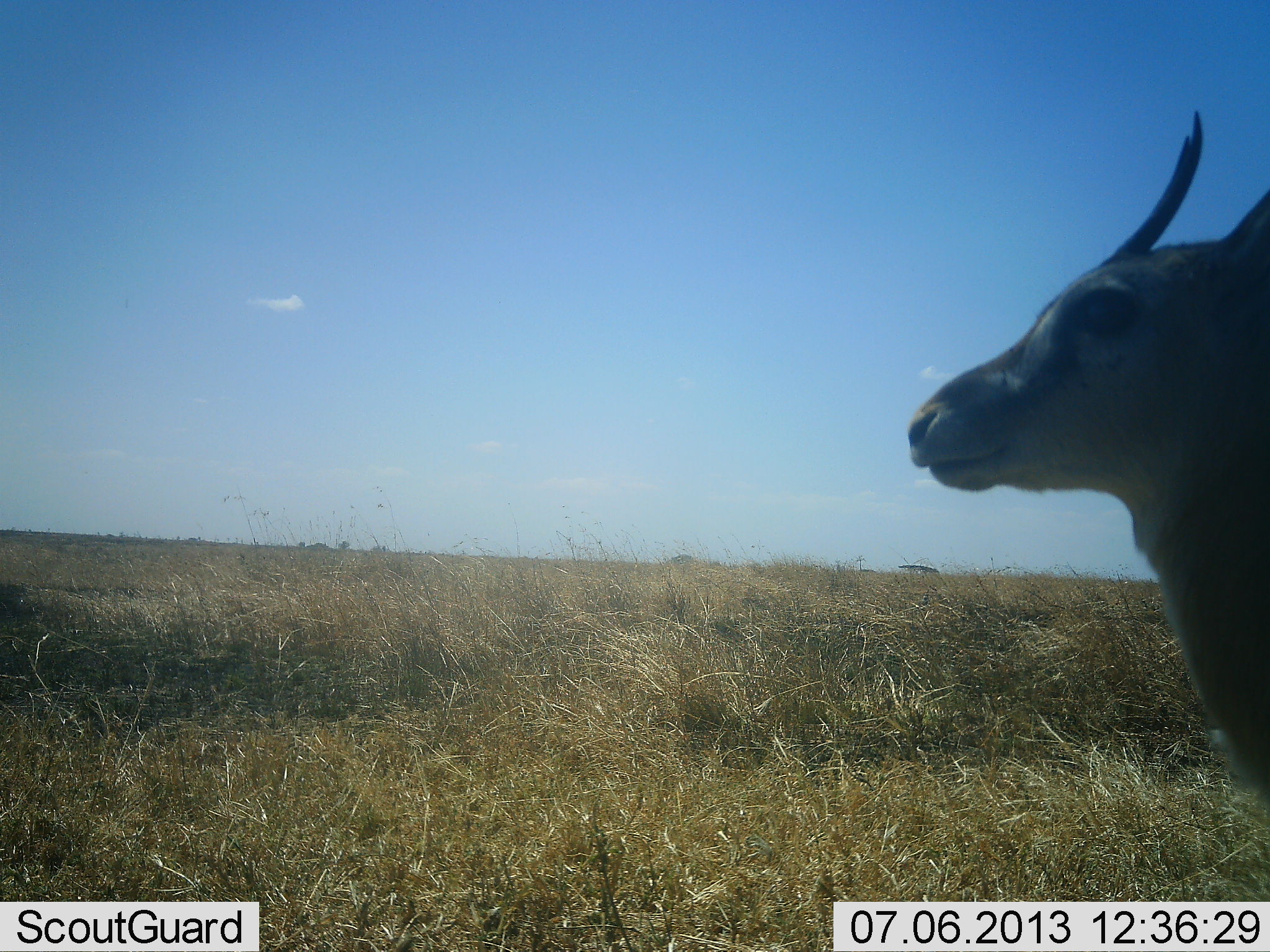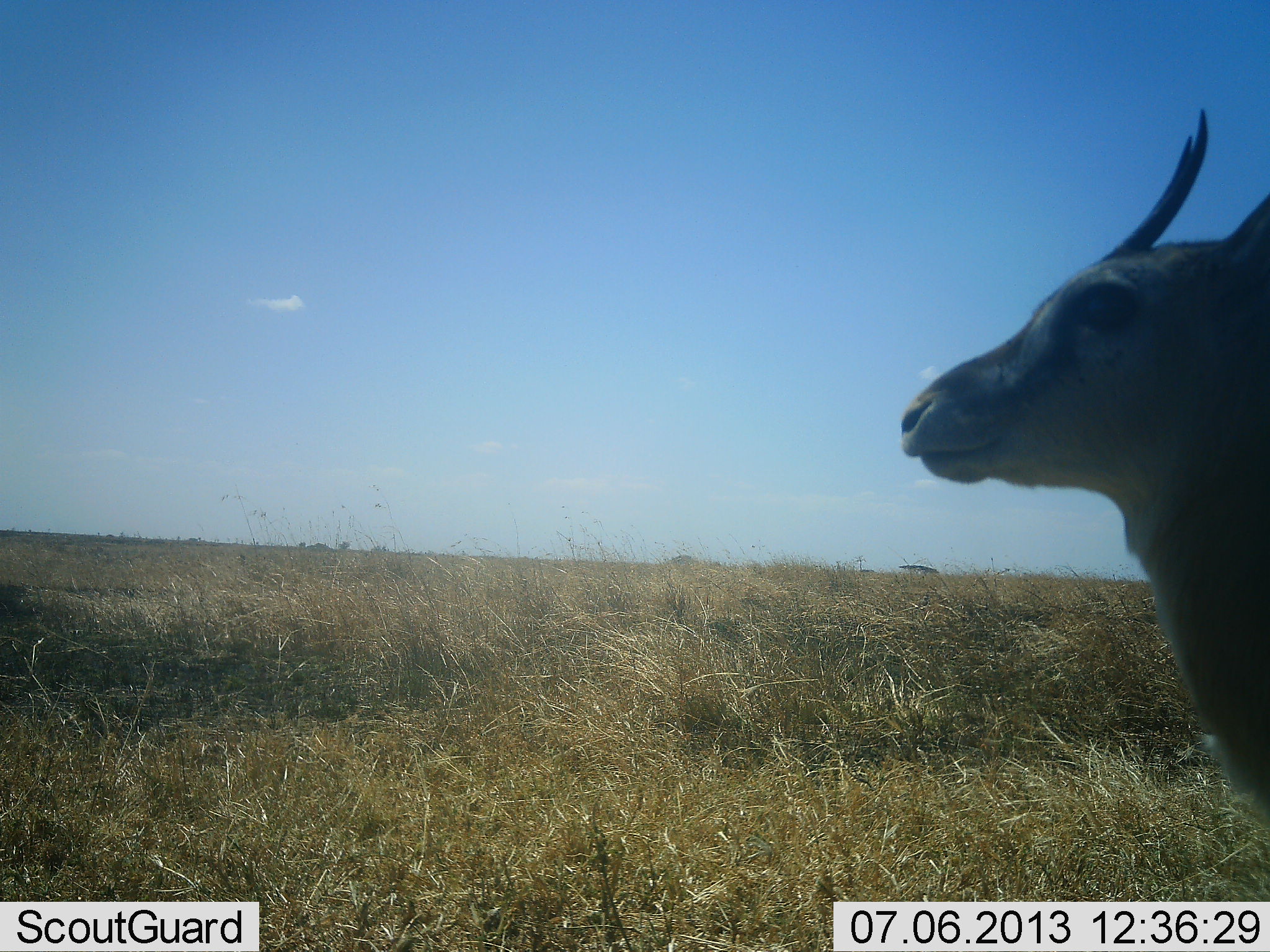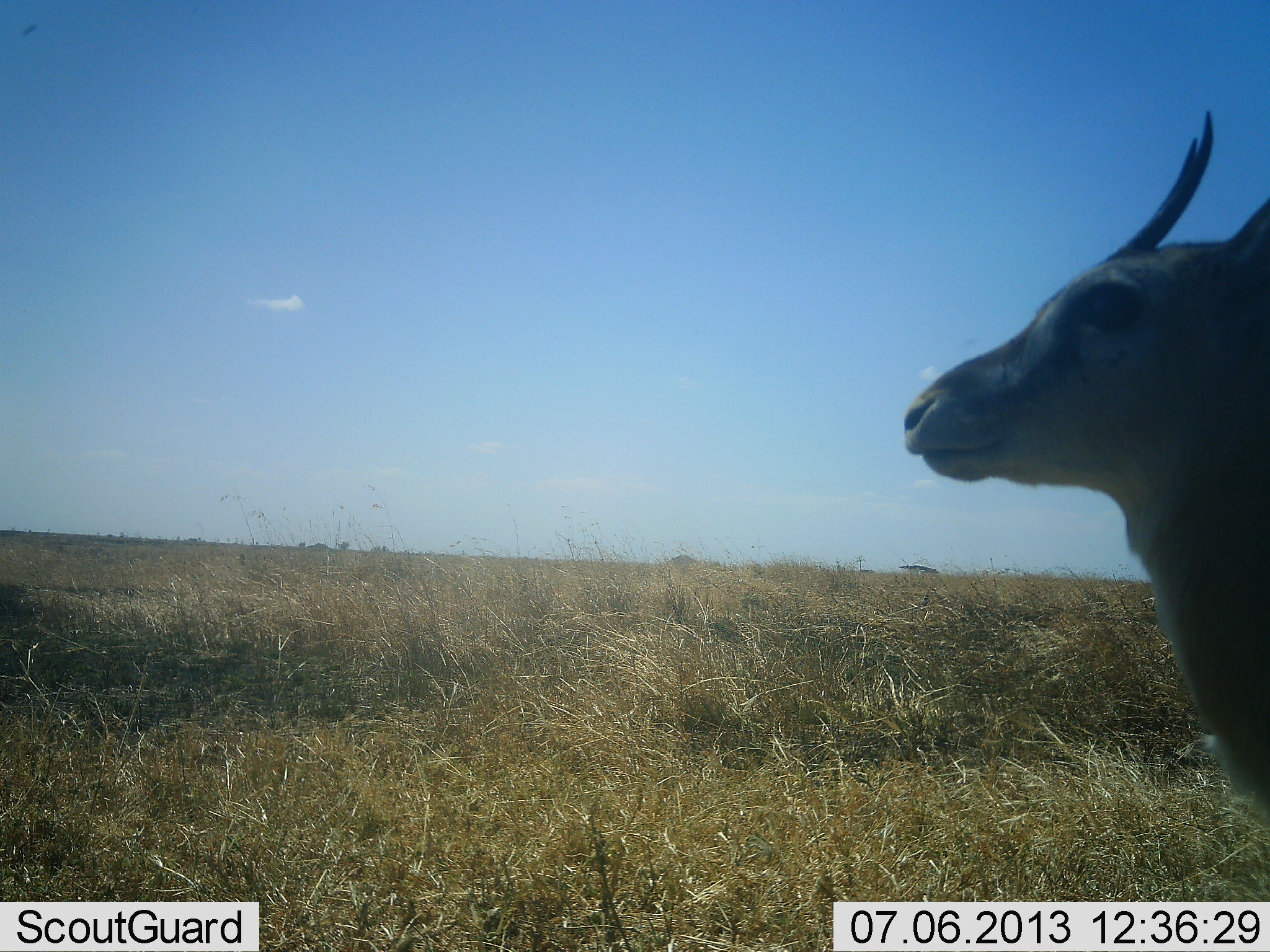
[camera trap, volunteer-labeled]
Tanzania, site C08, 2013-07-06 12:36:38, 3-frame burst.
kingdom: Animalia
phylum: Chordata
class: Mammalia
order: Artiodactyla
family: Bovidae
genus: Eudorcas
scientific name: Eudorcas thomsonii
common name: thomson's gazelle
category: gazellethomsons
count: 1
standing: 100%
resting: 0%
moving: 0%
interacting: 0%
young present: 0%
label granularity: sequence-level